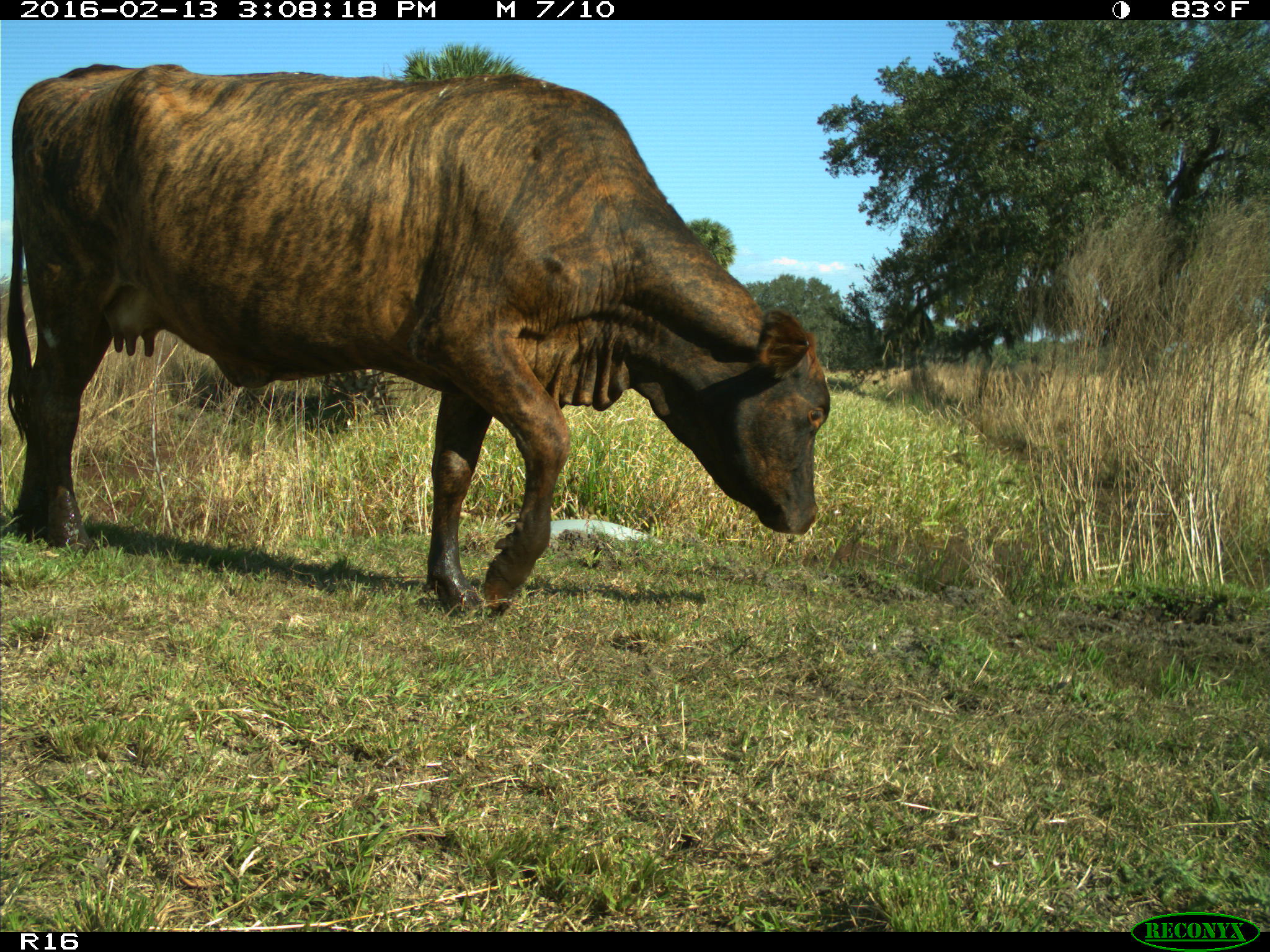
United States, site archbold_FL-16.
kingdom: Animalia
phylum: Chordata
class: Mammalia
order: Artiodactyla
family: Bovidae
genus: Bos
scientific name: Bos taurus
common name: domestic cow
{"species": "Bos taurus (domestic cow)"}